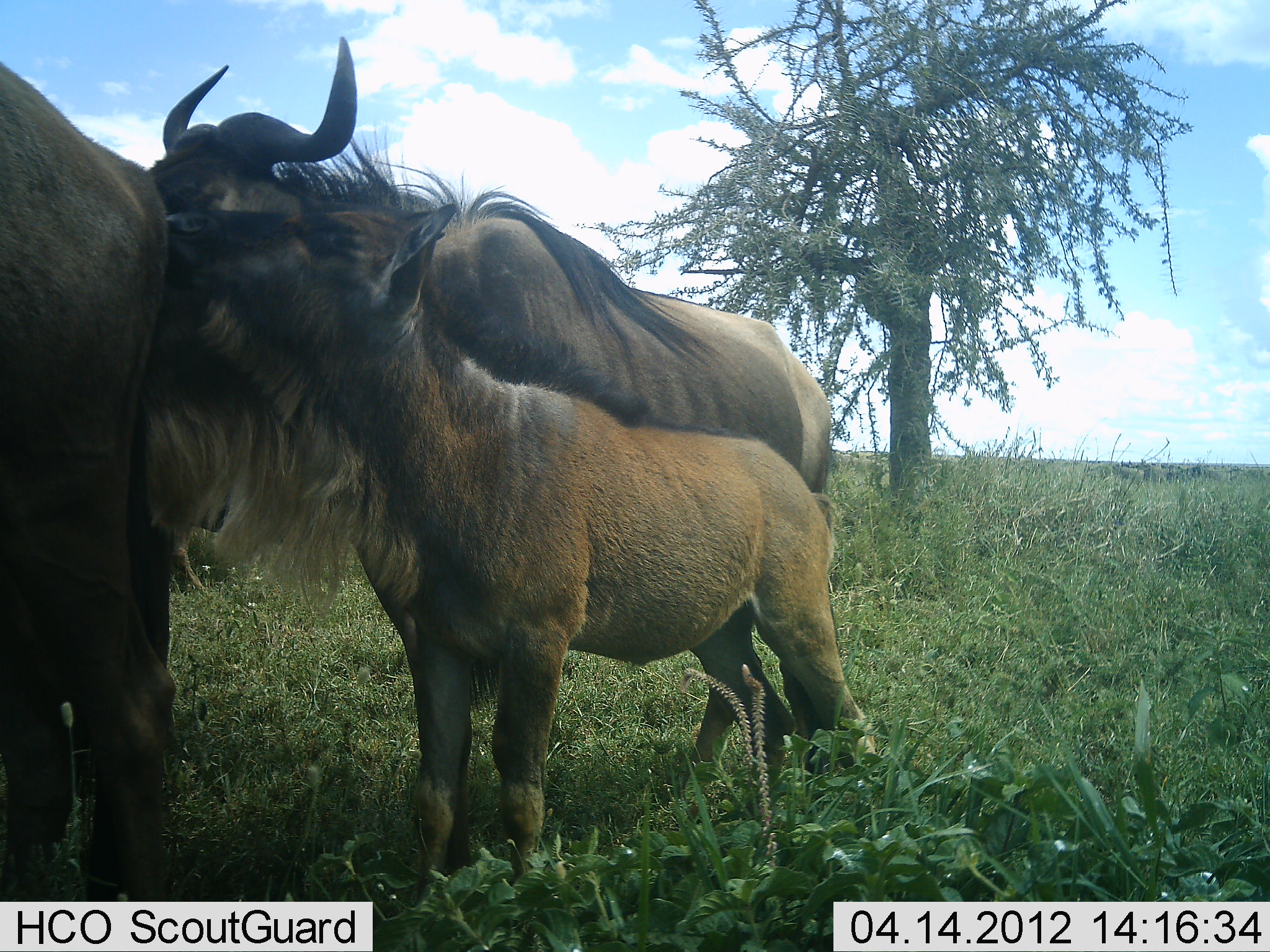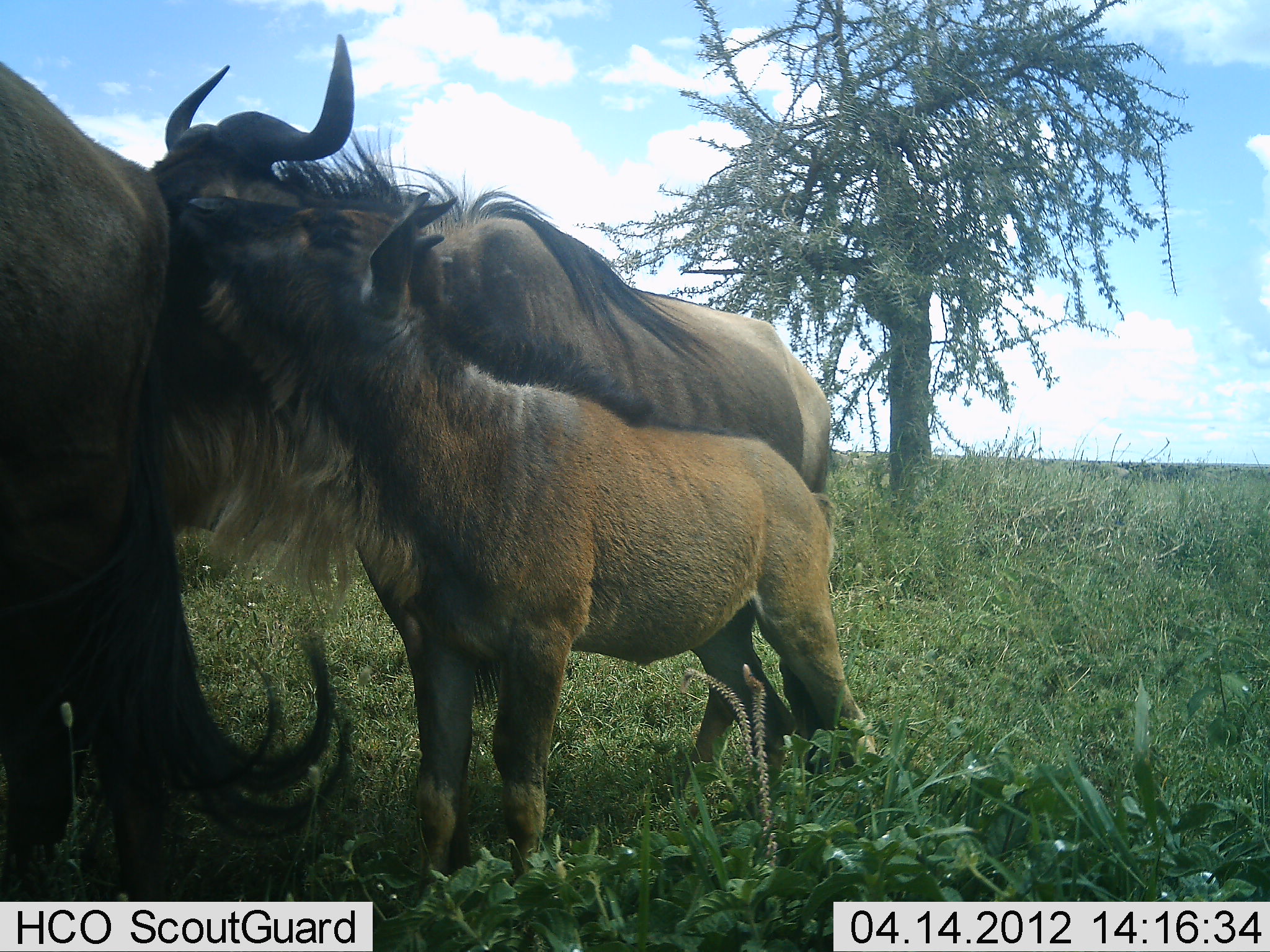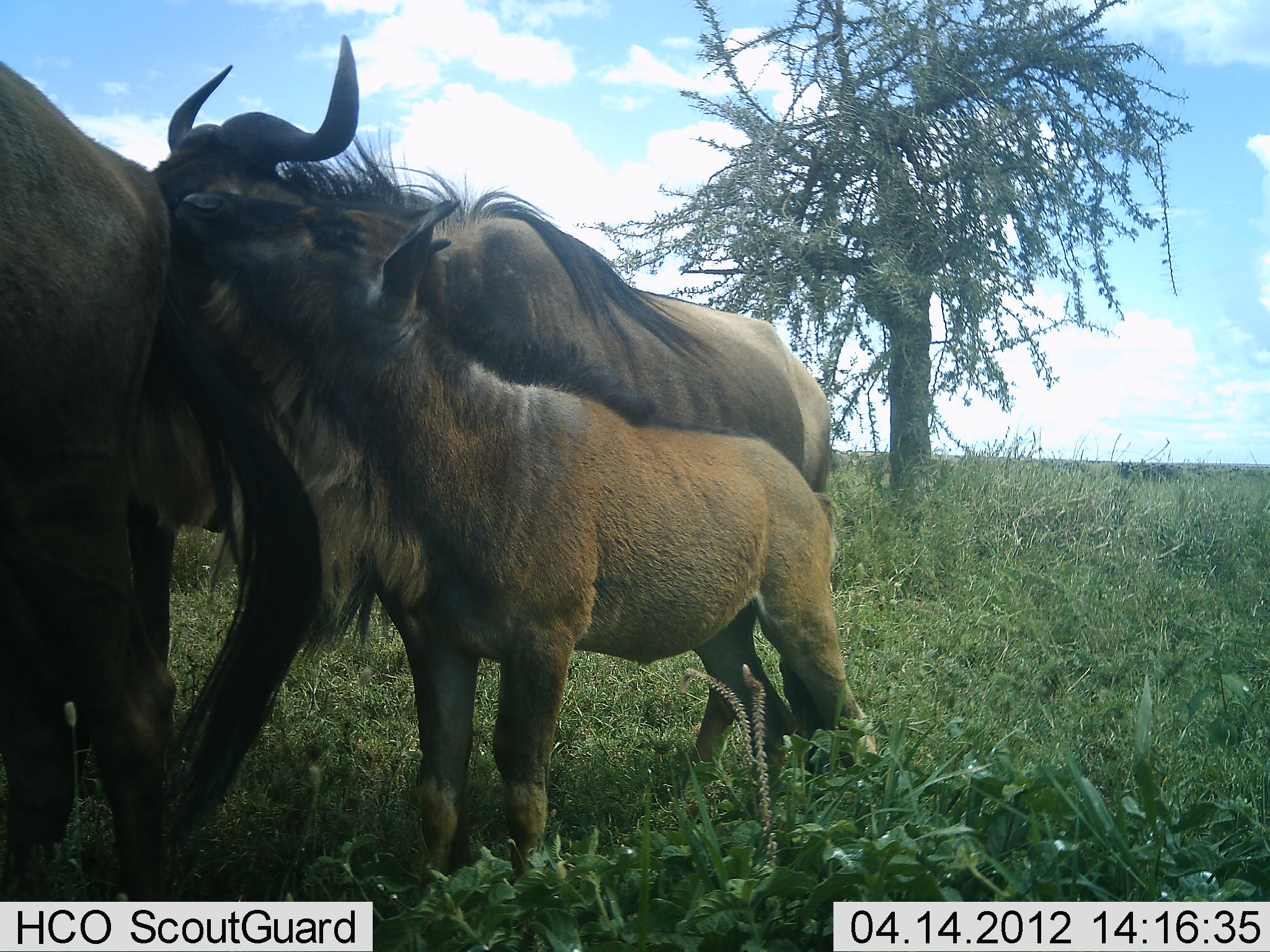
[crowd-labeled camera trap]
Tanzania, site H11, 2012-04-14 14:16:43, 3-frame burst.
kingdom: Animalia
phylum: Chordata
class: Mammalia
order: Artiodactyla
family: Bovidae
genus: Connochaetes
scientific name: Connochaetes taurinus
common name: blue wildebeest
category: wildebeest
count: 3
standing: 82%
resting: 6%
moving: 12%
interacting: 58%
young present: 91%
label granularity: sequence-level